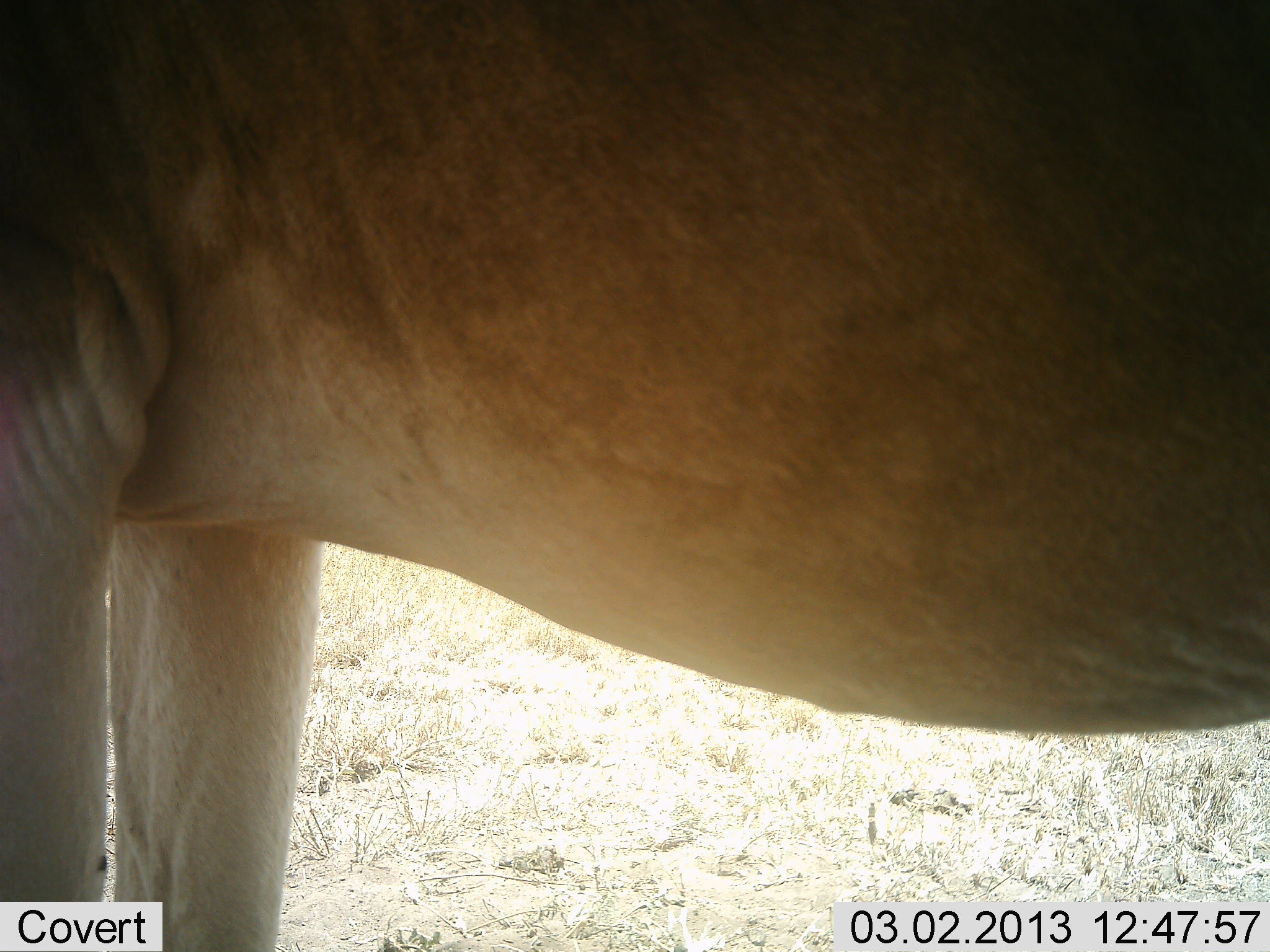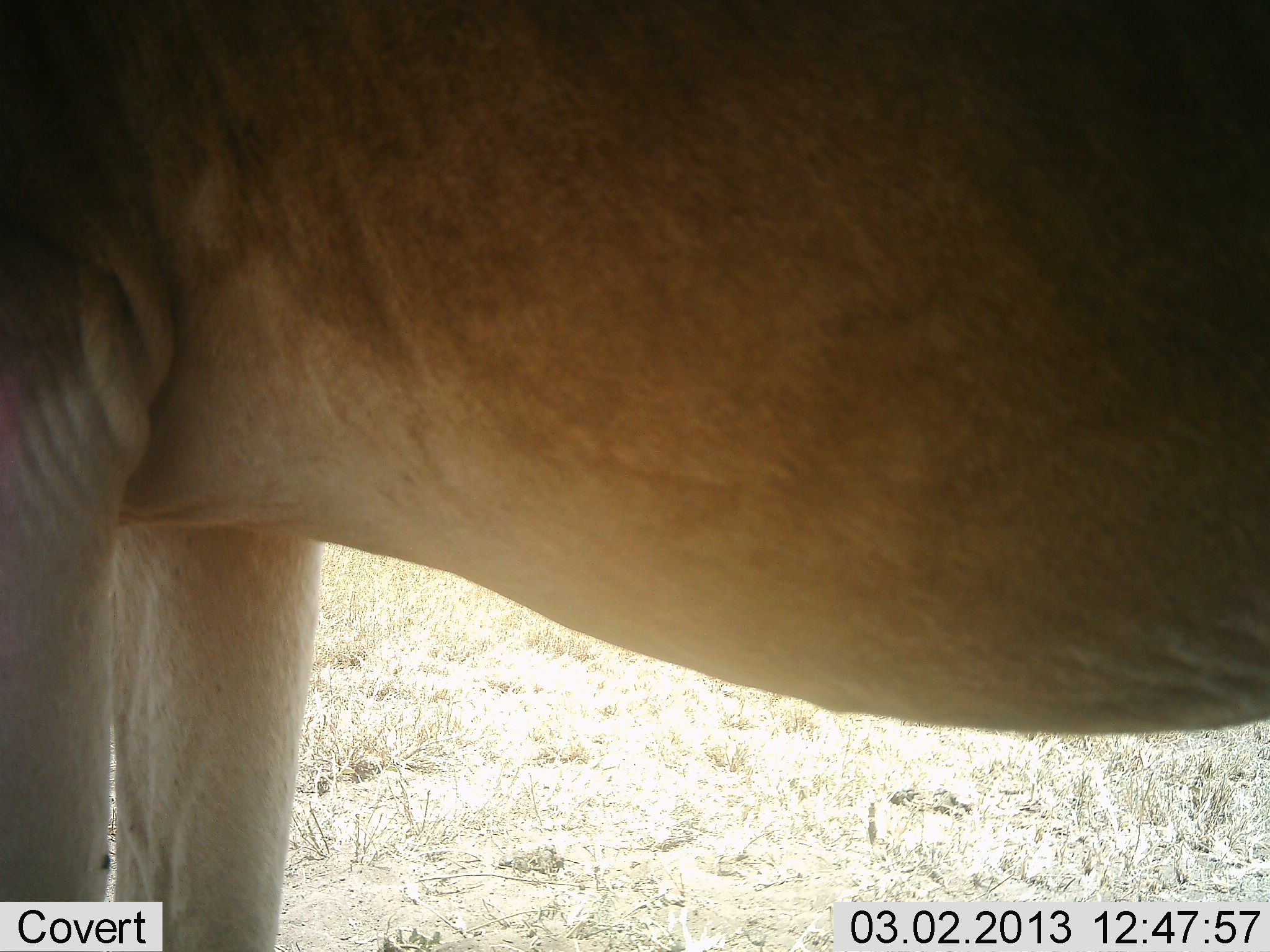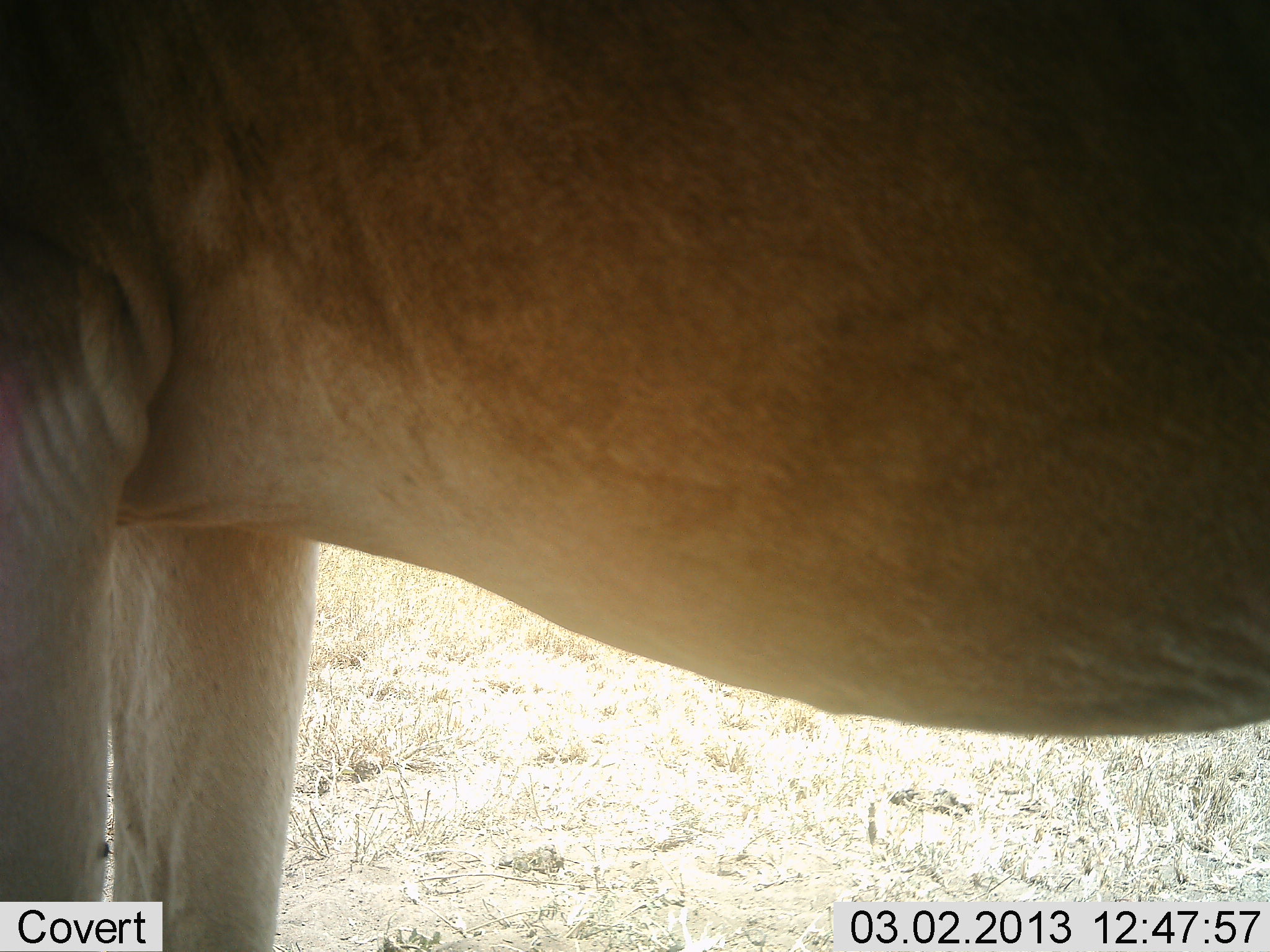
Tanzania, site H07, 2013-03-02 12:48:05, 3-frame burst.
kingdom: Animalia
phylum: Chordata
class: Mammalia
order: Artiodactyla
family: Bovidae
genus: Alcelaphus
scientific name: Alcelaphus buselaphus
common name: hartebeest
Hartebeest (Alcelaphus buselaphus), count 1. Behavior (volunteer vote fractions): standing 95%, resting 0%, moving 0%, interacting 5%. Young present (vote fraction): 0%. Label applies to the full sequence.